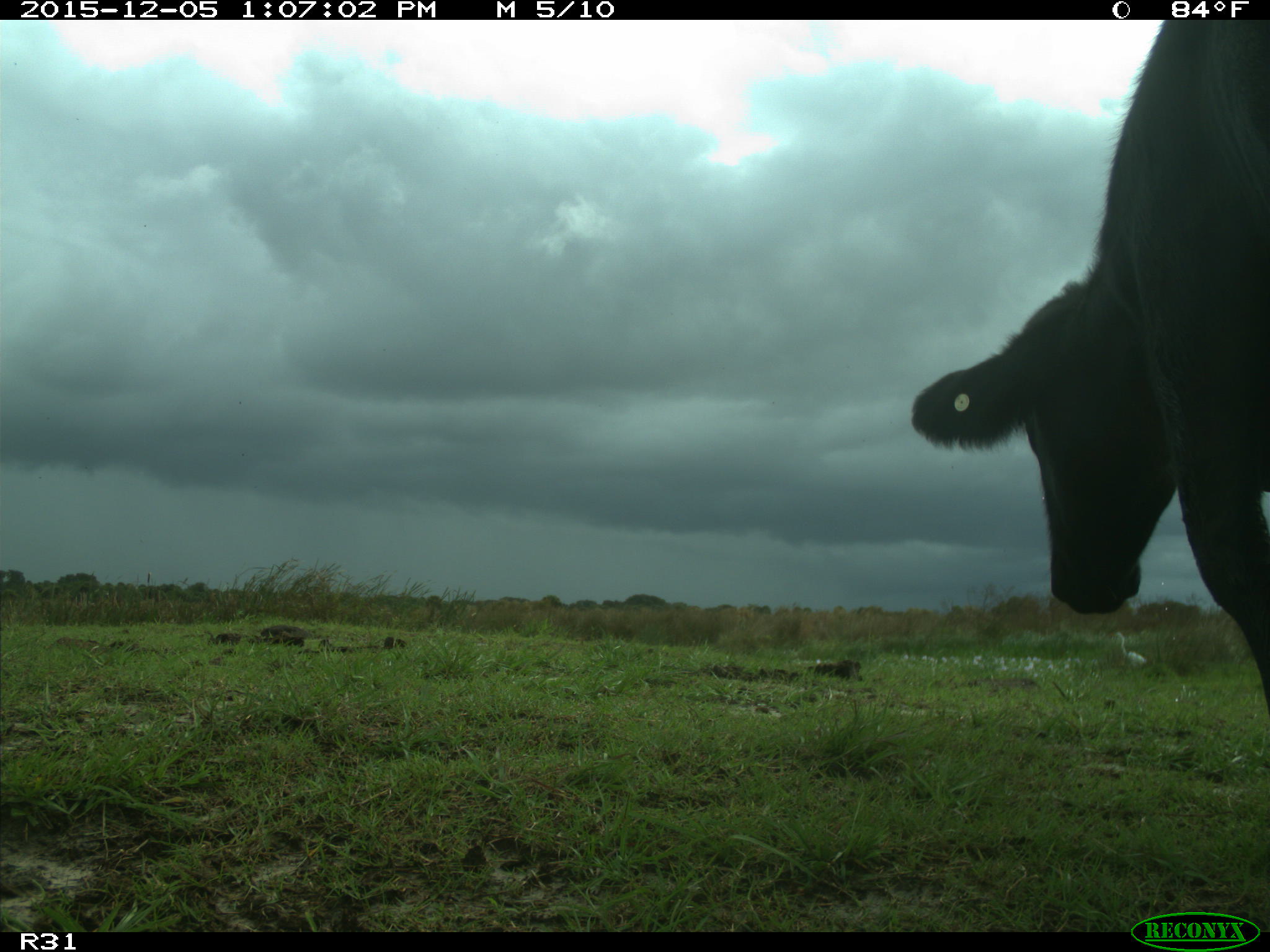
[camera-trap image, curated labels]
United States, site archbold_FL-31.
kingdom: Animalia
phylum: Chordata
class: Mammalia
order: Artiodactyla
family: Bovidae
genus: Bos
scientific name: Bos taurus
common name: domestic cow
Bos taurus (domestic cow).